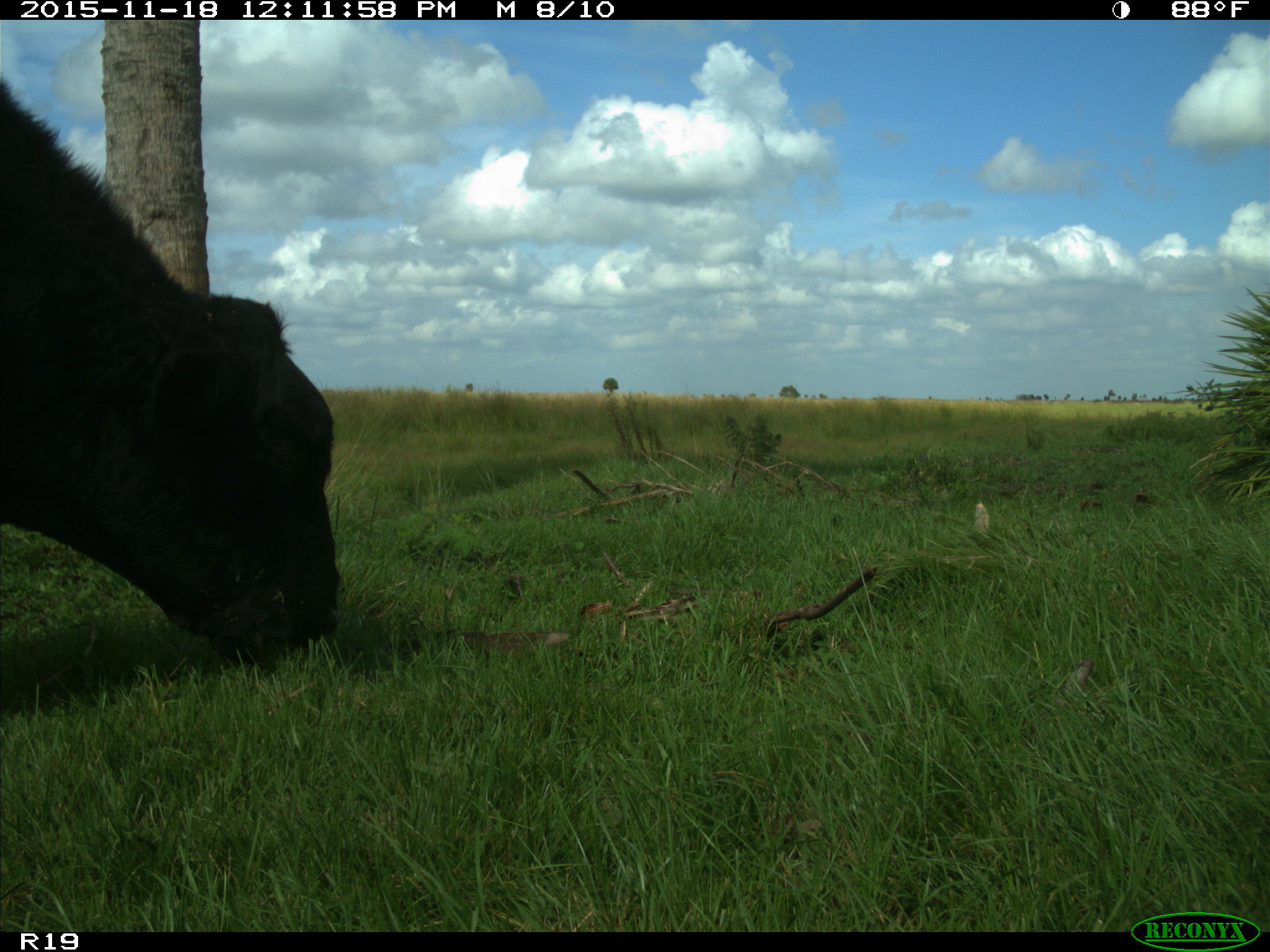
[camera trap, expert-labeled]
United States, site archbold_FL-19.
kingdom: Animalia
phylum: Chordata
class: Mammalia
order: Artiodactyla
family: Bovidae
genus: Bos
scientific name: Bos taurus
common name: domestic cow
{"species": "Bos taurus (domestic cow)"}